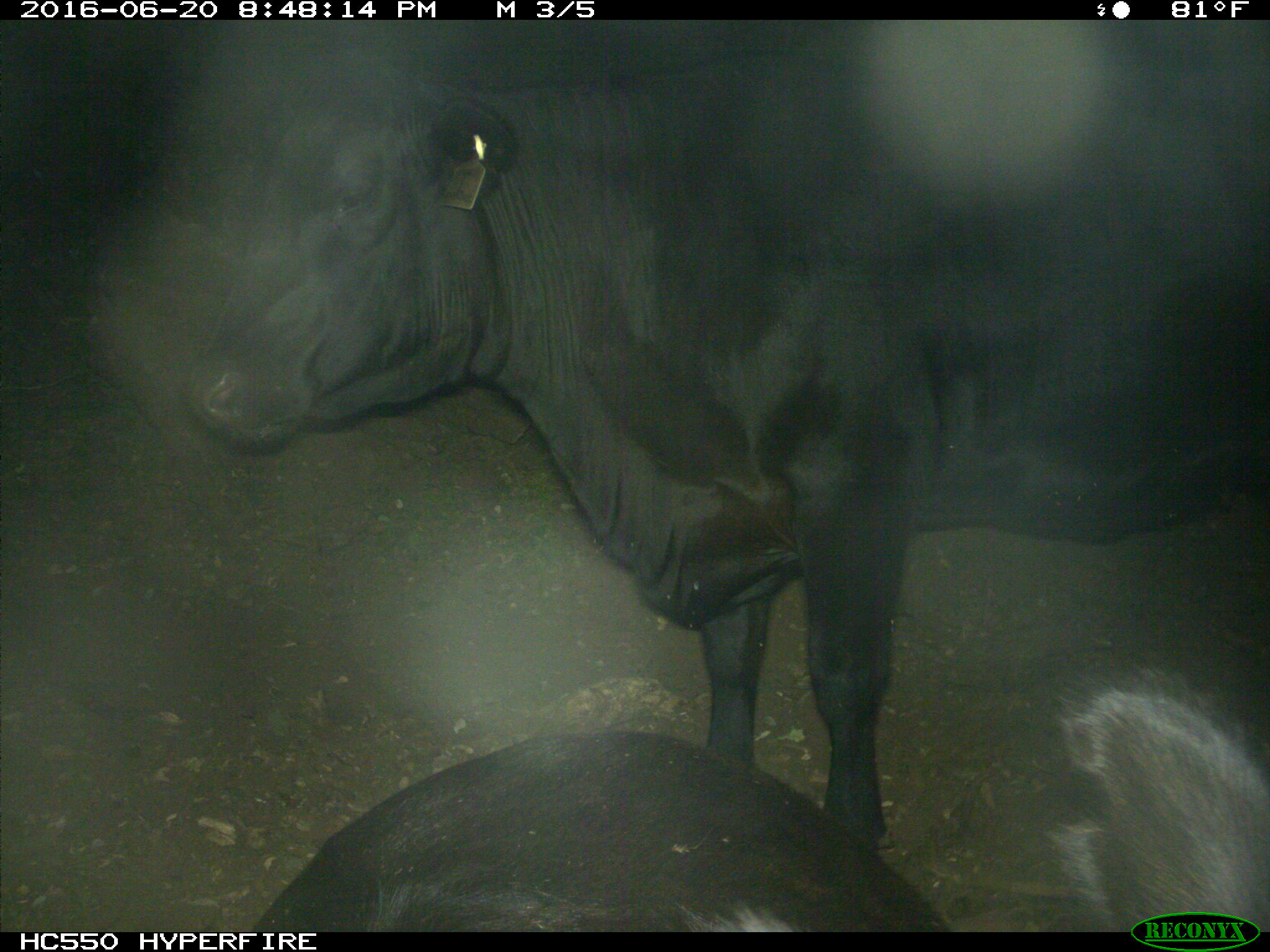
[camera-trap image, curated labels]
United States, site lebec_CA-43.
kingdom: Animalia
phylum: Chordata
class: Mammalia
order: Artiodactyla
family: Bovidae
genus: Bos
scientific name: Bos taurus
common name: domestic cow